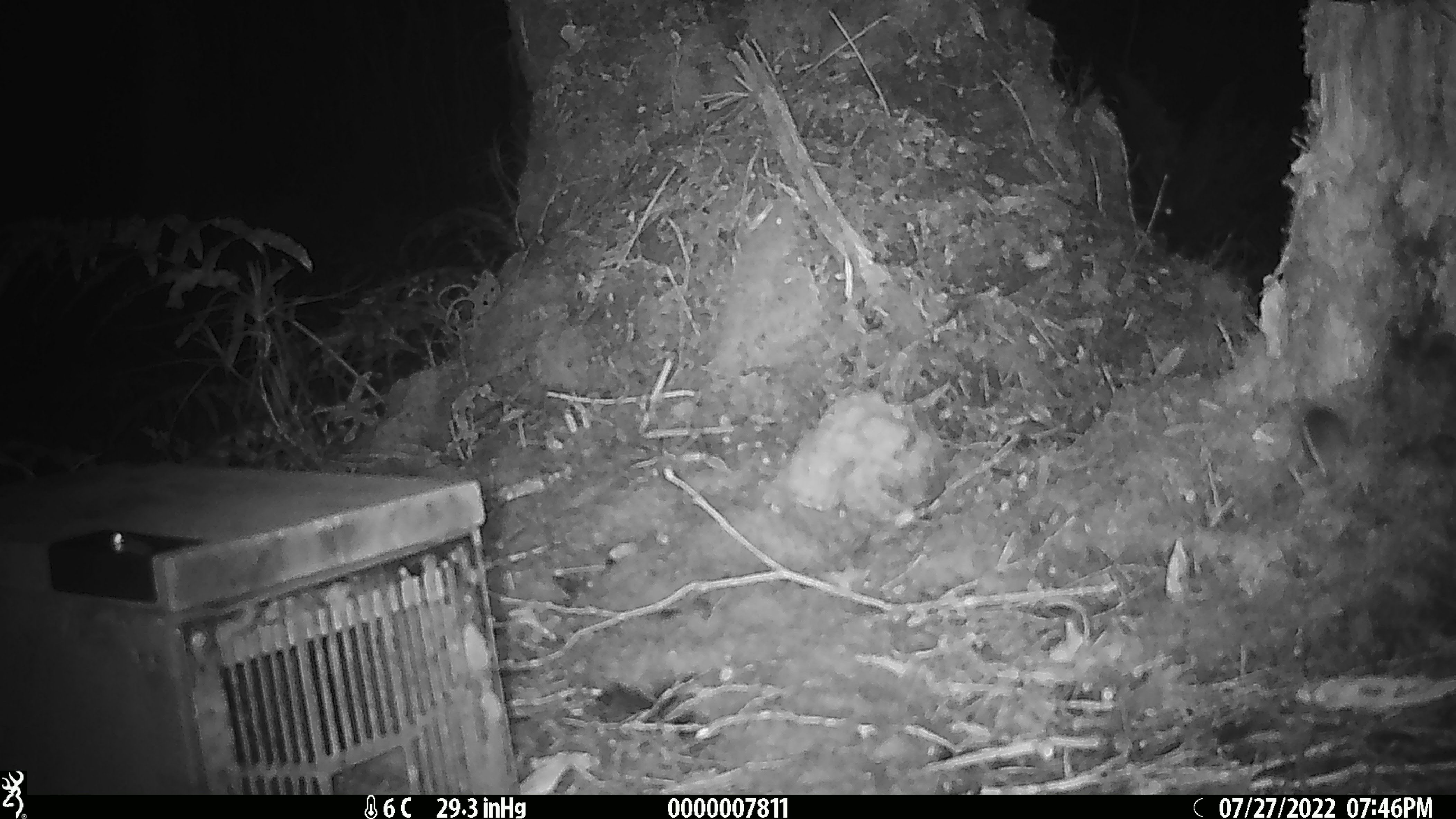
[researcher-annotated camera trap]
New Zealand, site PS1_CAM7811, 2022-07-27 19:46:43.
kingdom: Animalia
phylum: Chordata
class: Mammalia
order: Rodentia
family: Muridae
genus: Mus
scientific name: Mus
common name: mouse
Mouse (Mus).